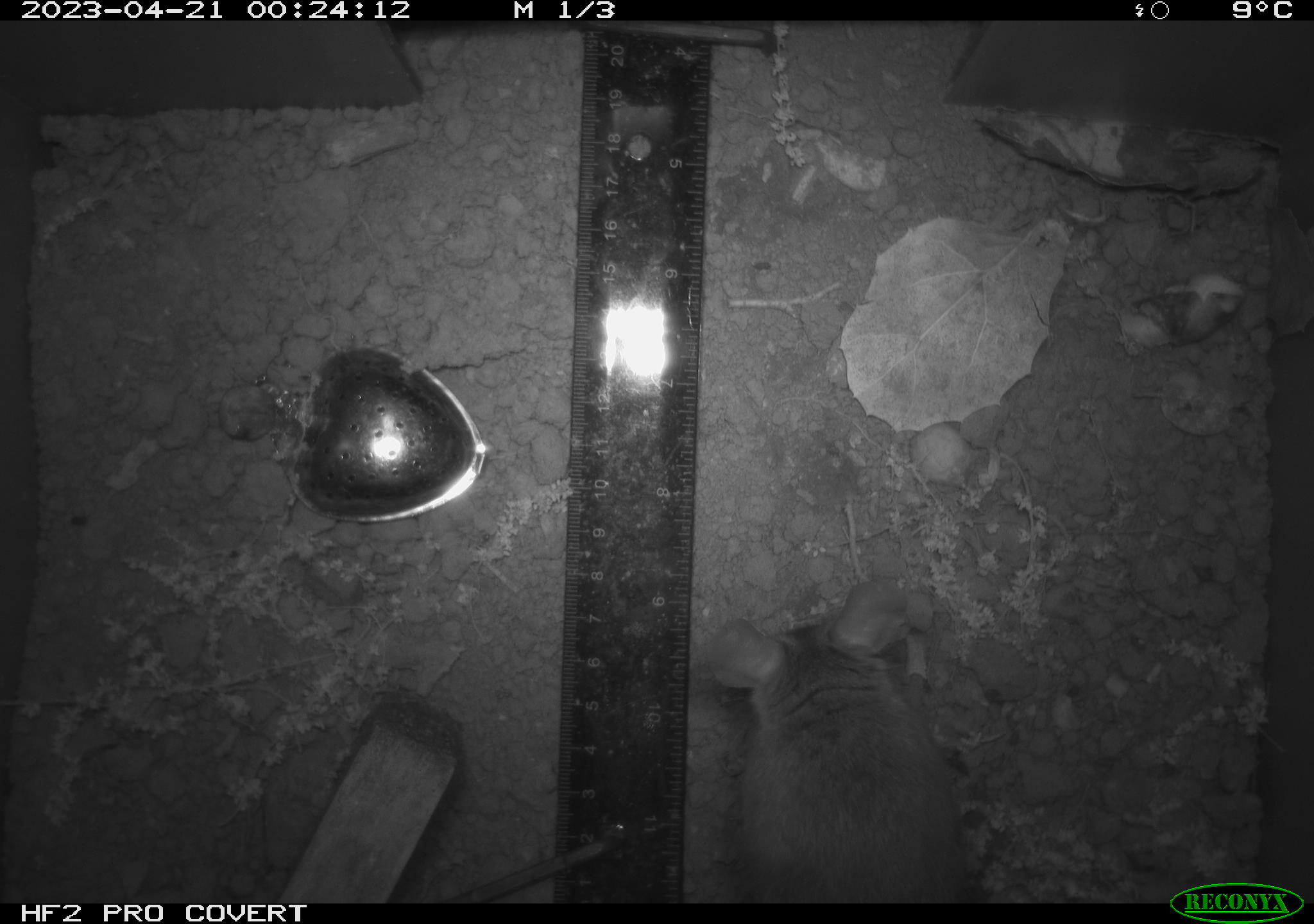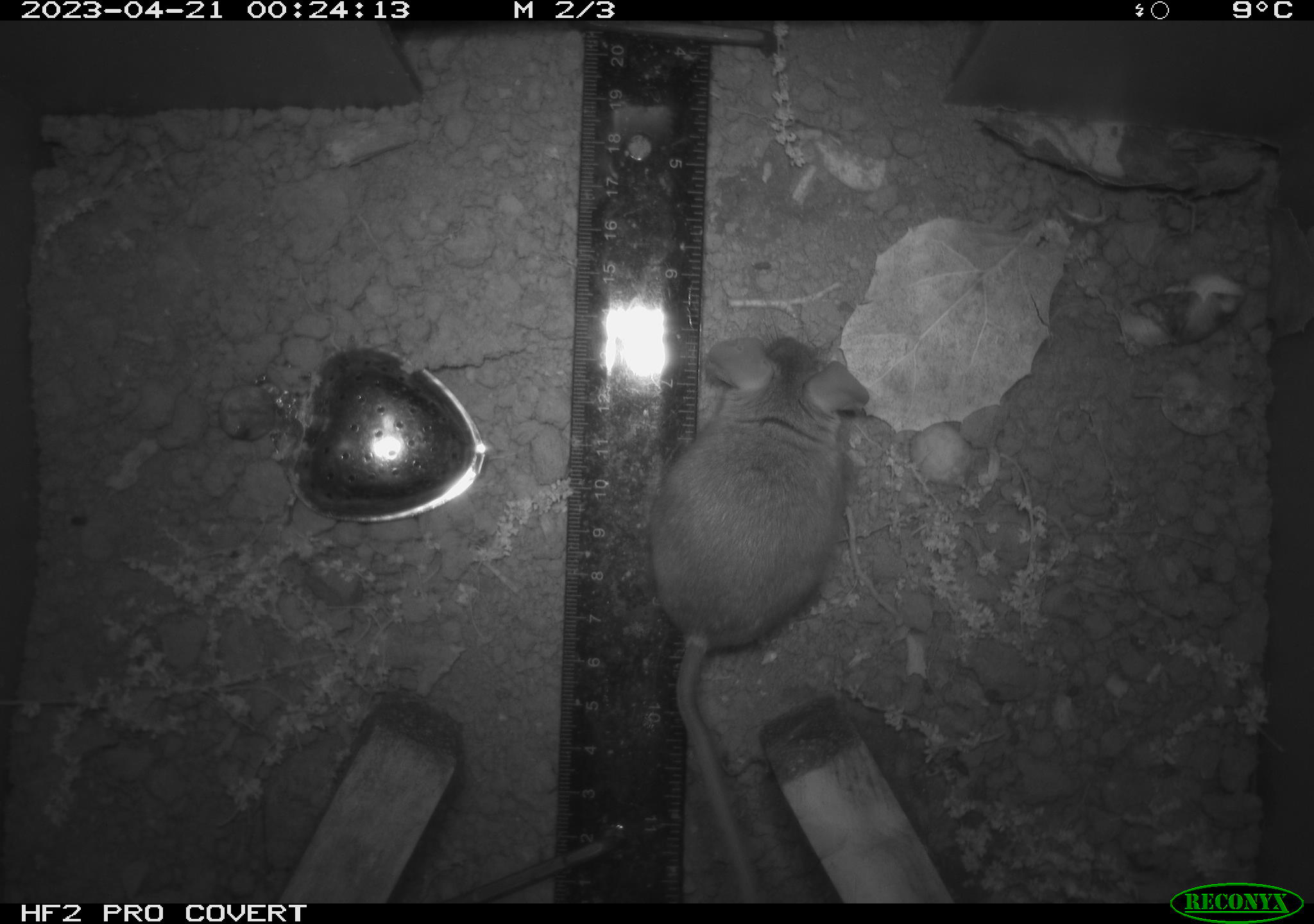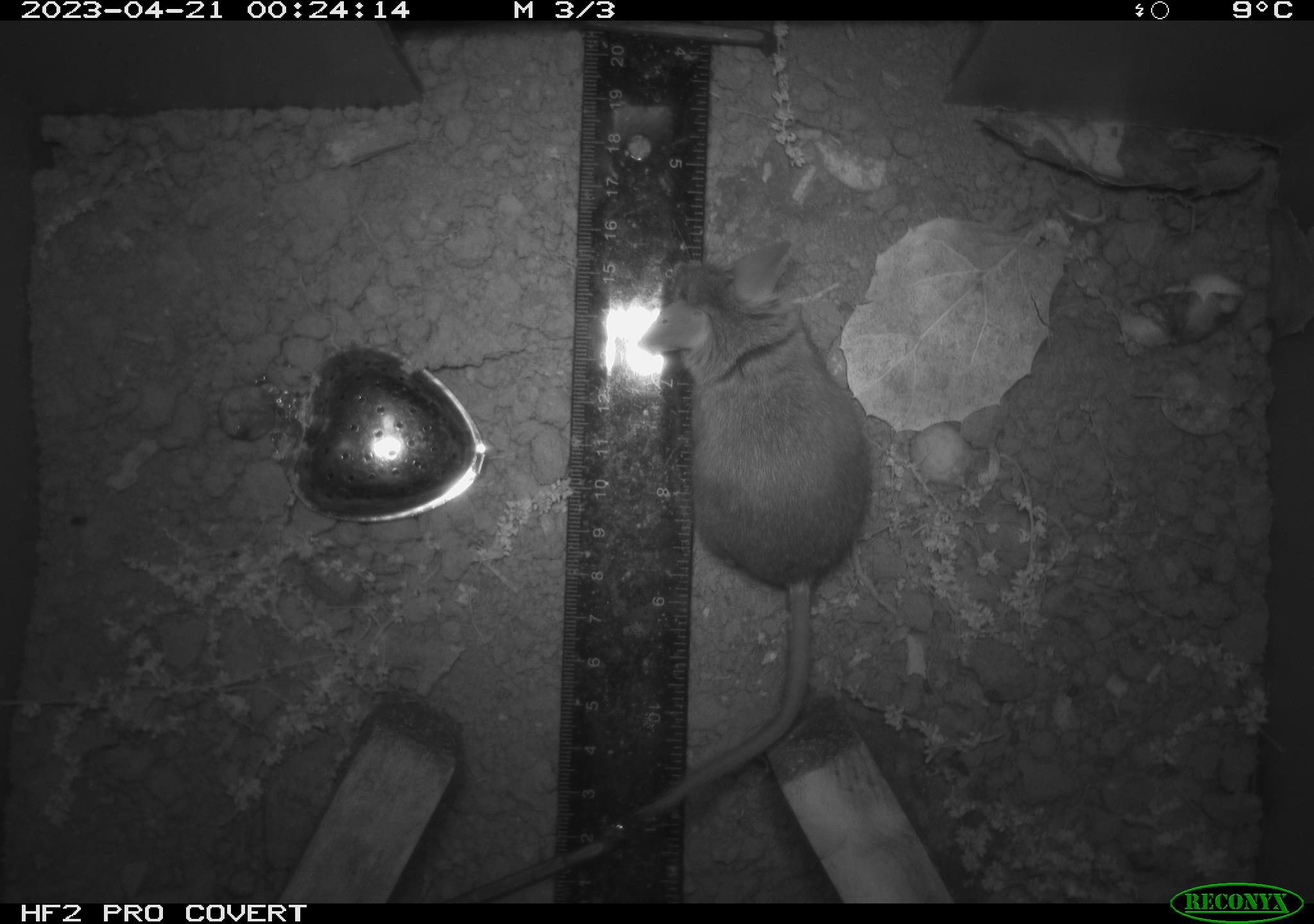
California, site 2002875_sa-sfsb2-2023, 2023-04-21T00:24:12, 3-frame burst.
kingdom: Animalia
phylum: Chordata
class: Mammalia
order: Rodentia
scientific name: Rodentia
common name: mouse species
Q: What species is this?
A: Mouse species (Rodentia).